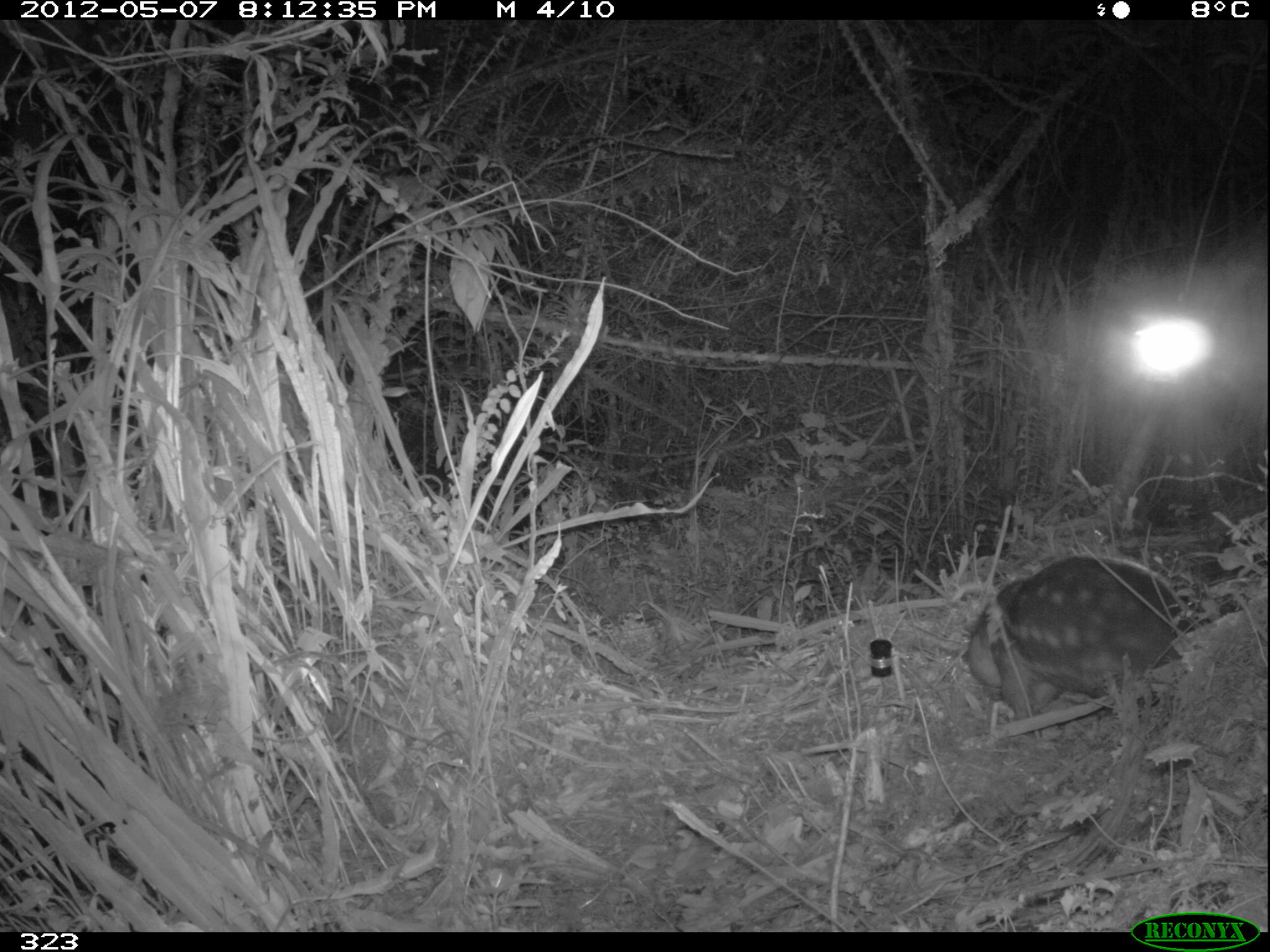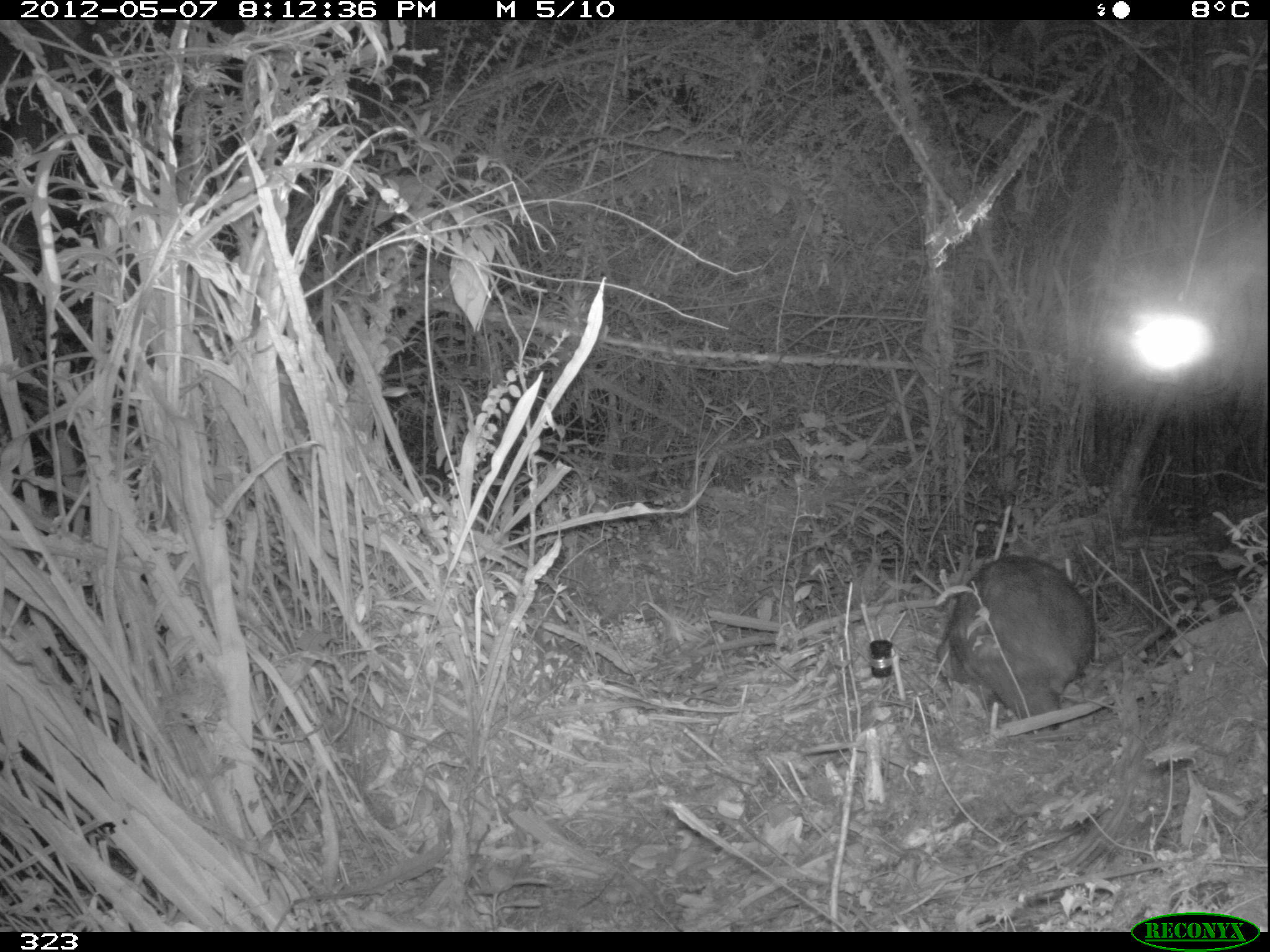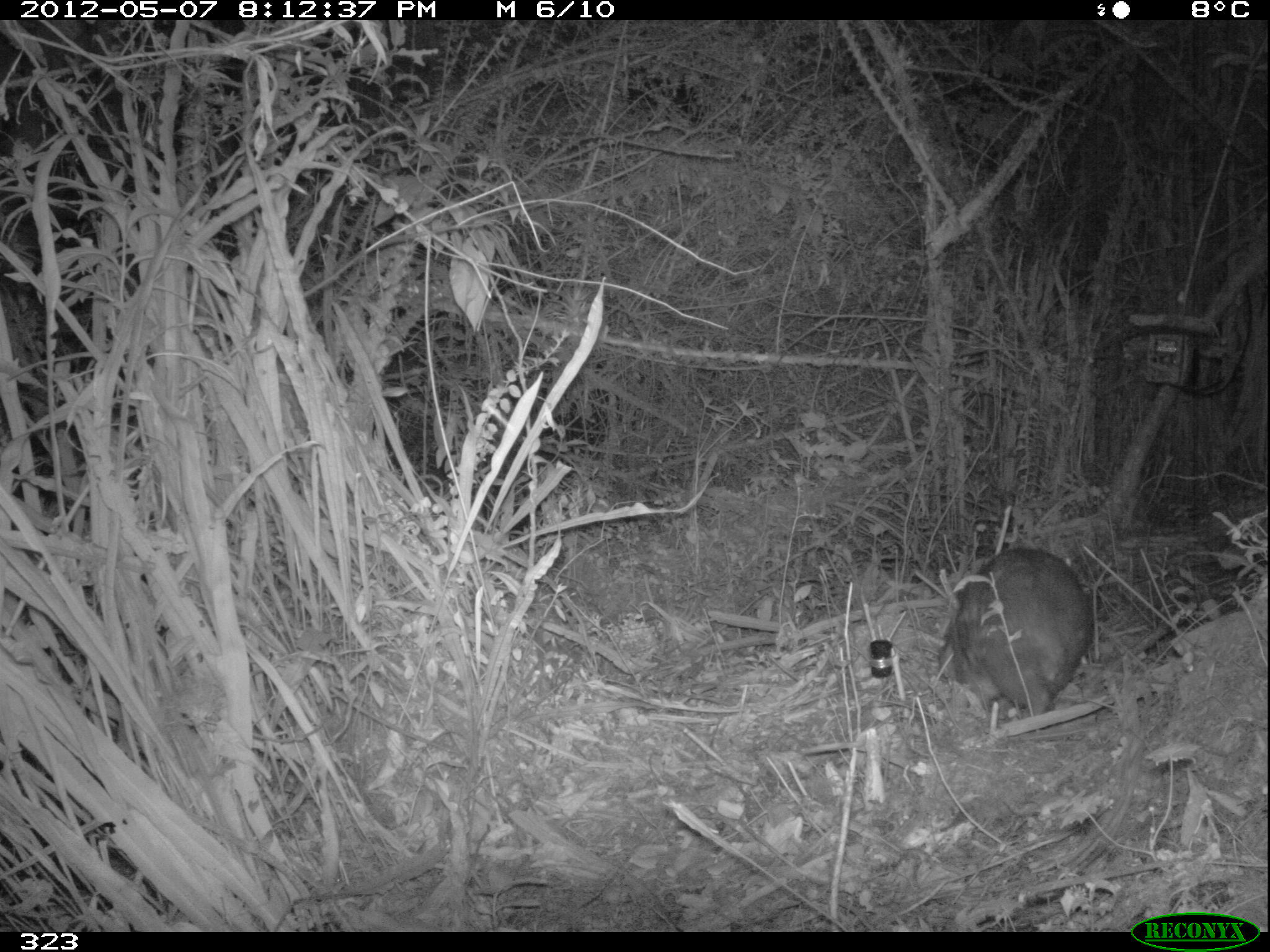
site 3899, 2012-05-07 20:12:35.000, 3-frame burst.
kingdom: Animalia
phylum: Chordata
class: Mammalia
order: Rodentia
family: Cuniculidae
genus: Cuniculus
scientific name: Cuniculus taczanowskii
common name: mountain paca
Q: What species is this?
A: Cuniculus taczanowskii (mountain paca).